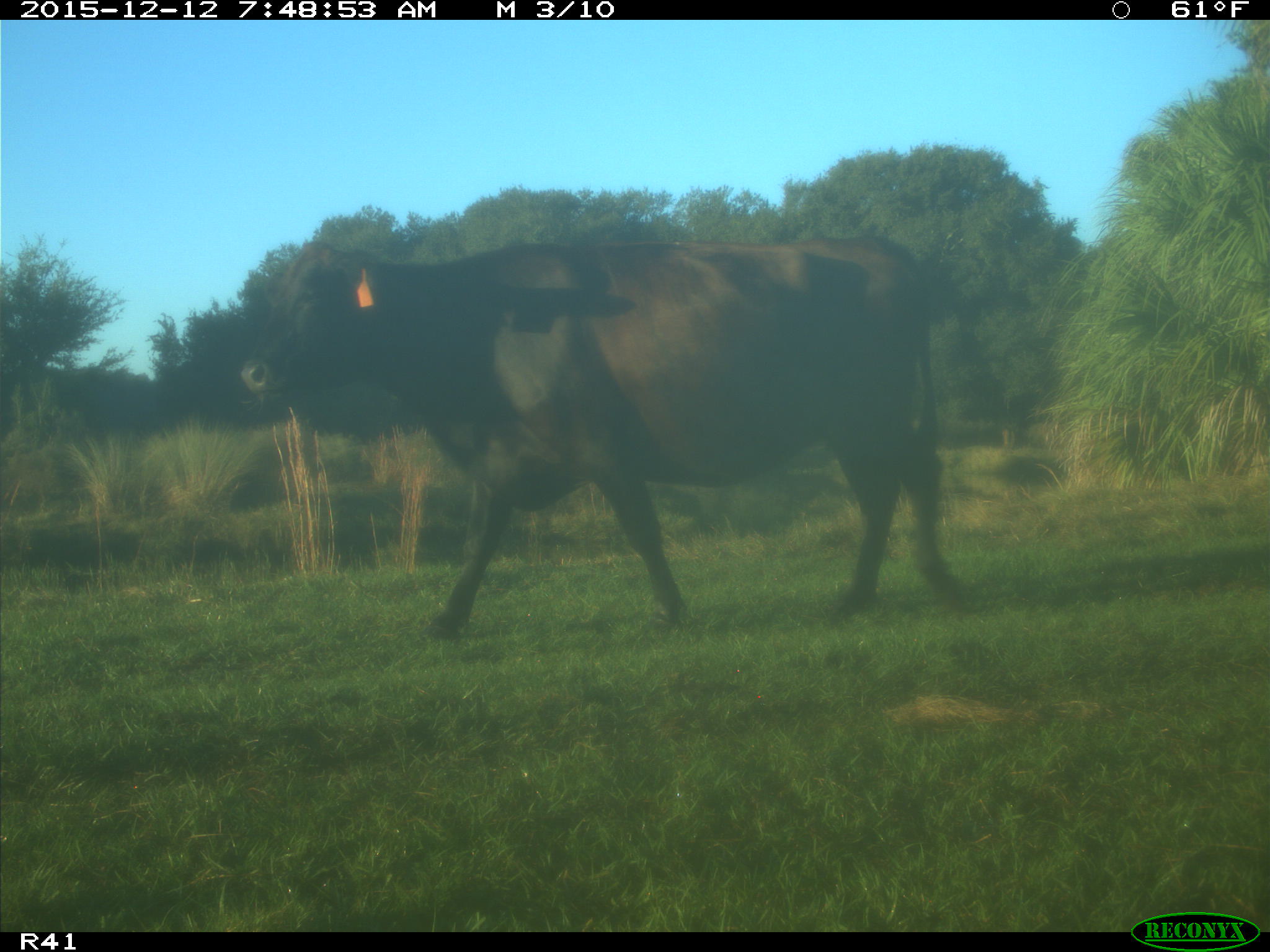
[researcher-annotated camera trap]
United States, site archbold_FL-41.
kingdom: Animalia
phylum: Chordata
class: Mammalia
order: Artiodactyla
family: Bovidae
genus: Bos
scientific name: Bos taurus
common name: domestic cow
Bos taurus (domestic cow).